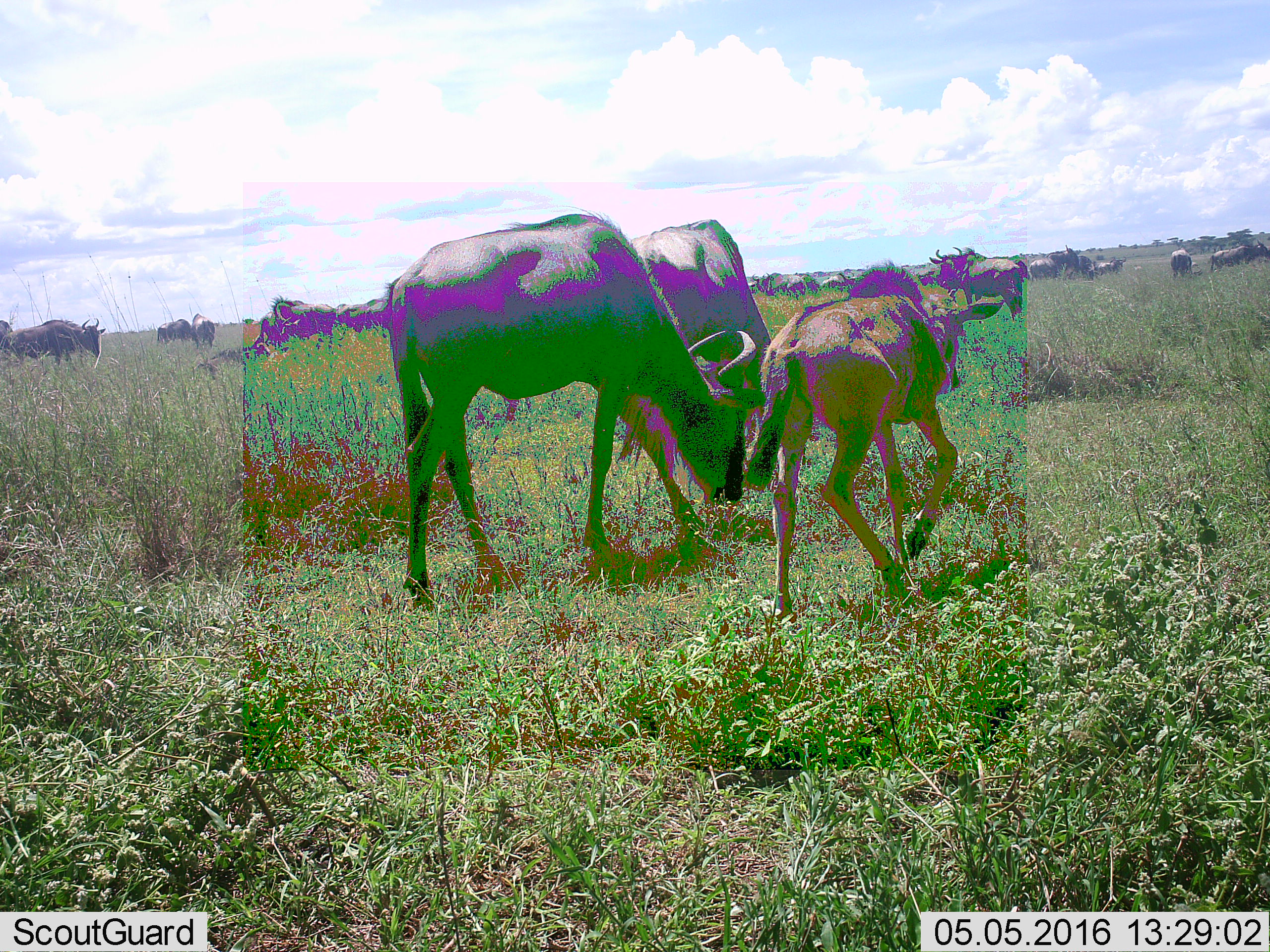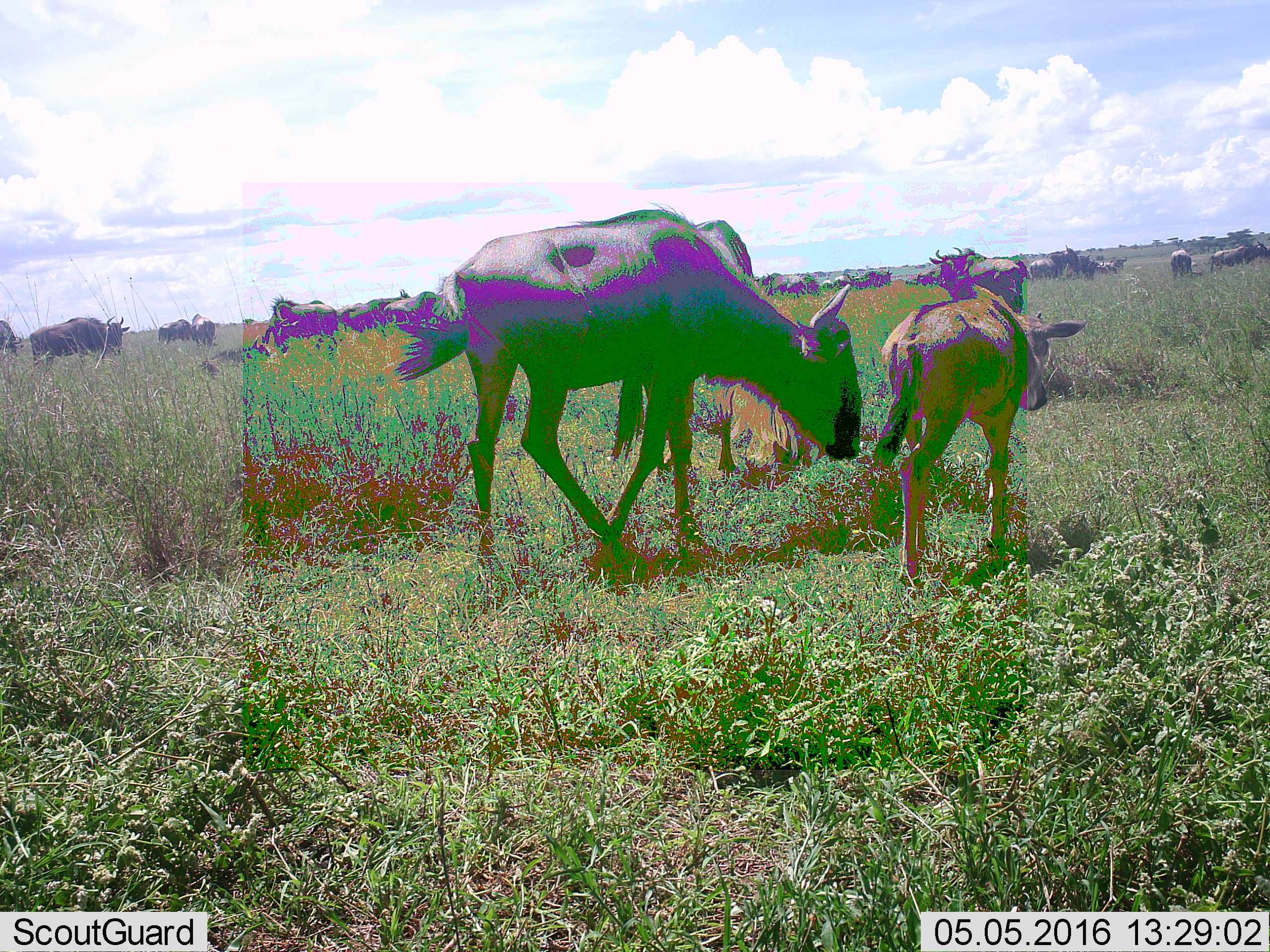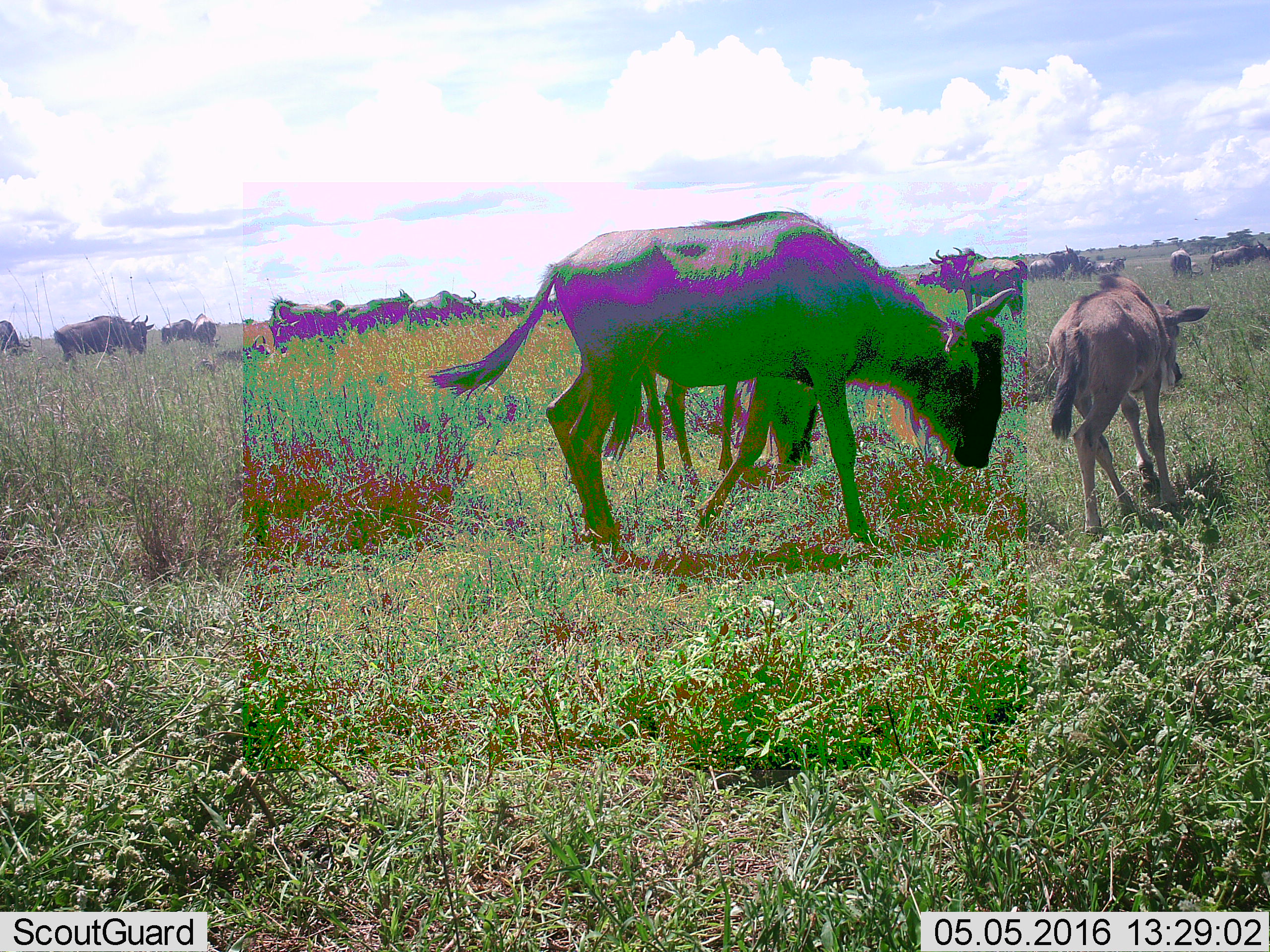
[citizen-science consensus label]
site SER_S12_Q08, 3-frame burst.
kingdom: Animalia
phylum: Chordata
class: Mammalia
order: Artiodactyla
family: Bovidae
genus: Connochaetes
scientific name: Connochaetes taurinus taurinus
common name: blue wildebeest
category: wildebeestblue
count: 11-50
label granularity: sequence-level